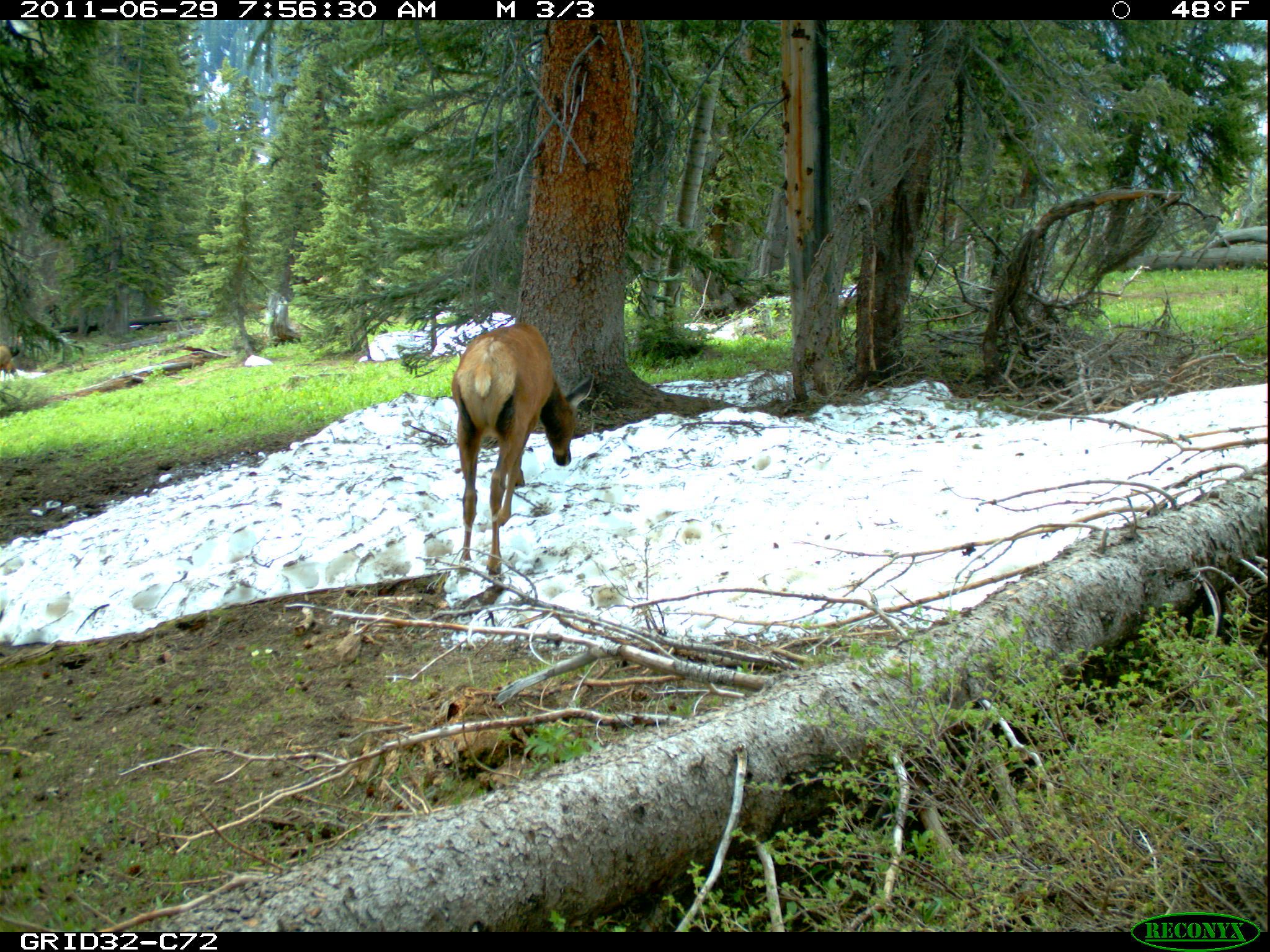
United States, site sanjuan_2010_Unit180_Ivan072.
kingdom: Animalia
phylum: Chordata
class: Mammalia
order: Artiodactyla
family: Cervidae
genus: Cervus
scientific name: Cervus elaphus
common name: red deer